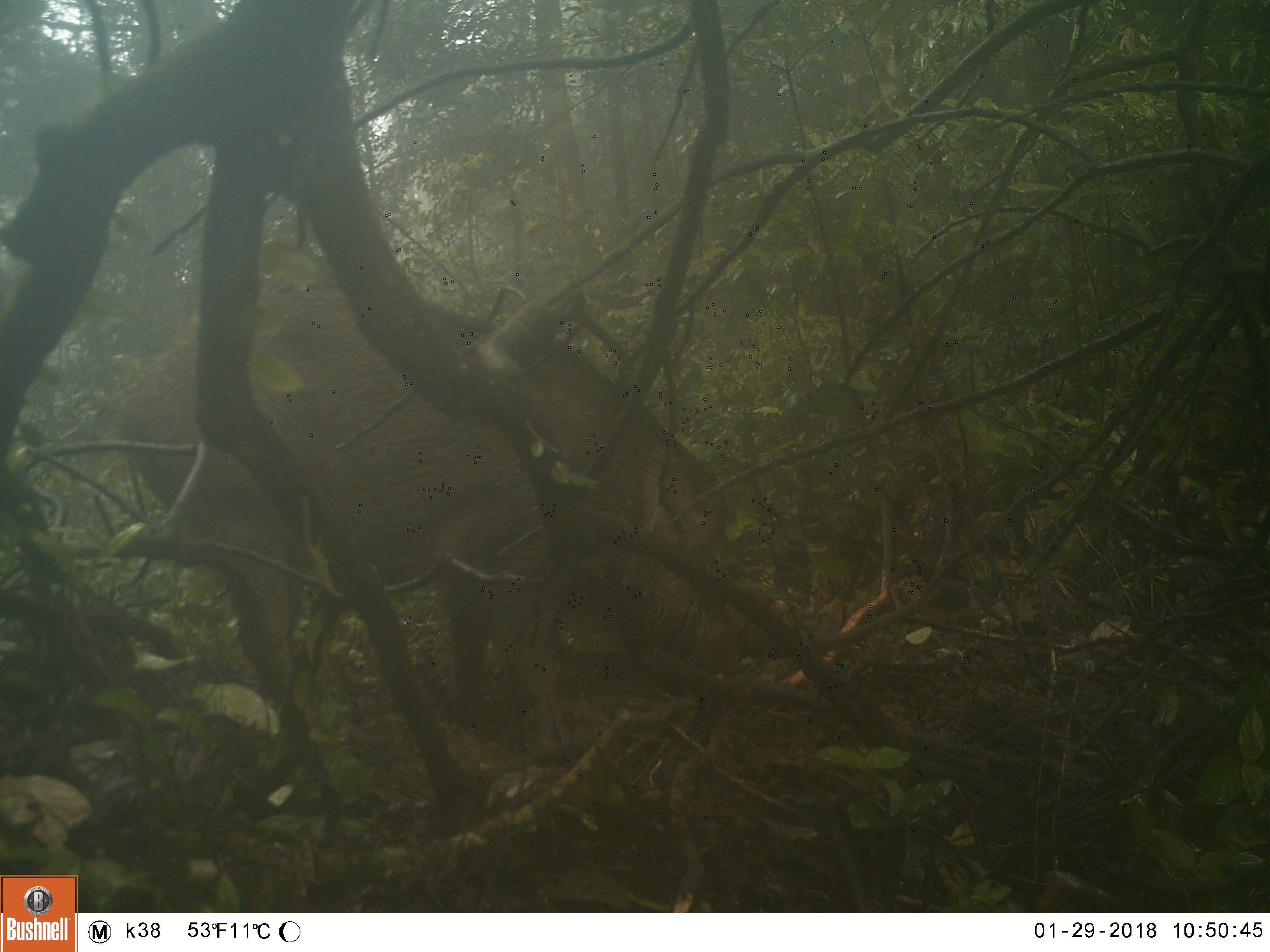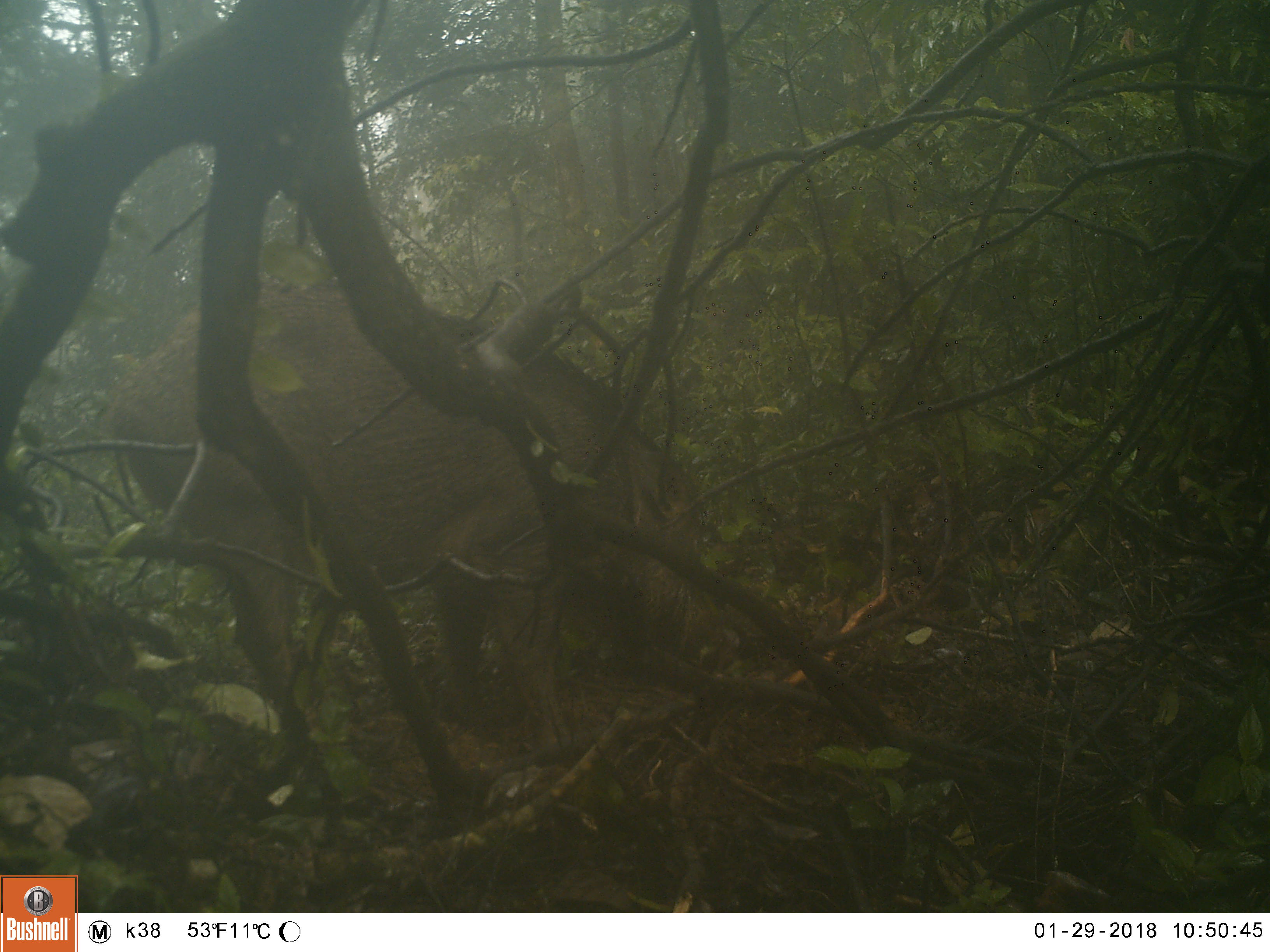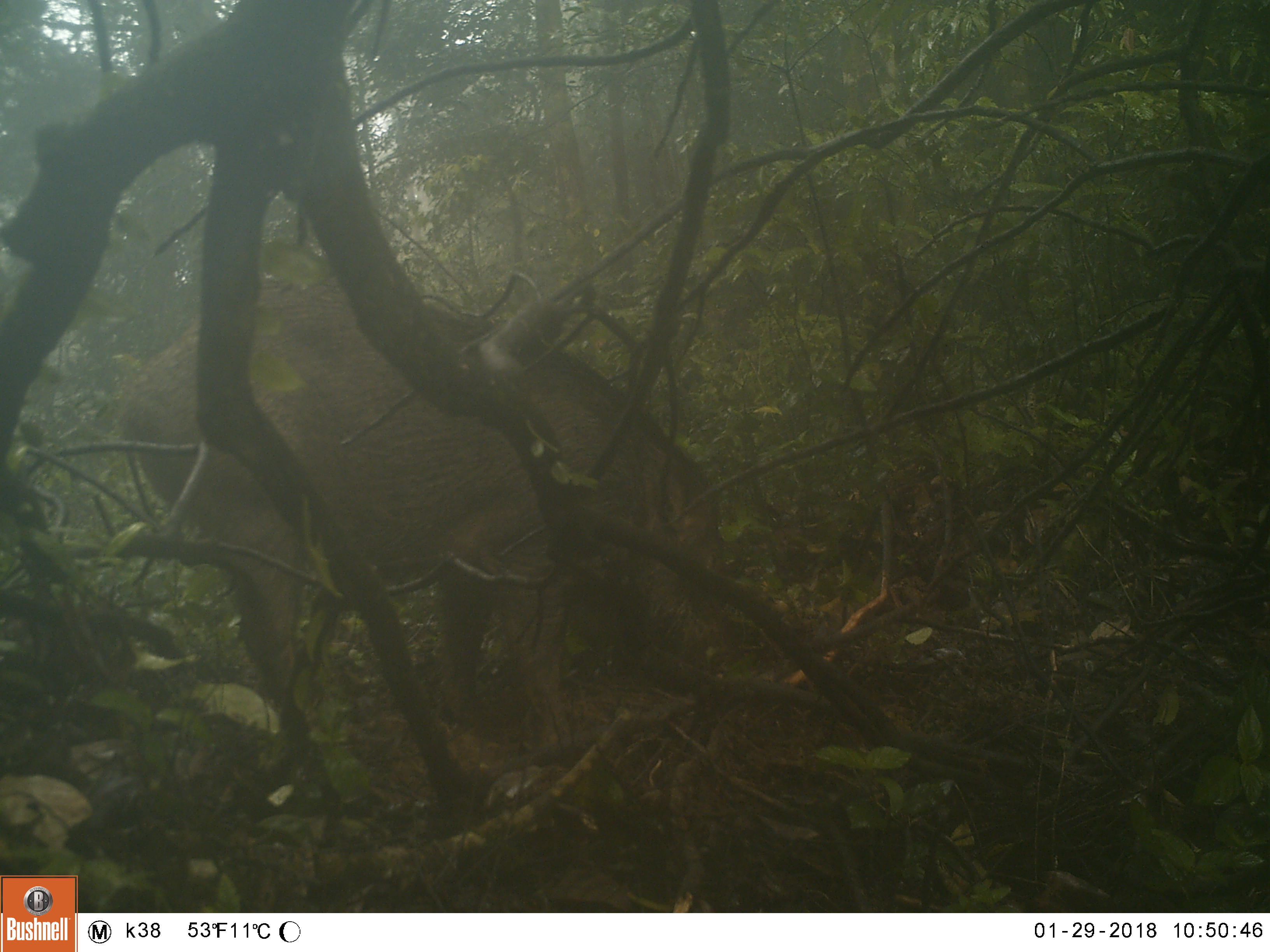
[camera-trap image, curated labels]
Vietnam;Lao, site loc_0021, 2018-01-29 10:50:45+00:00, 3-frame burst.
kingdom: Animalia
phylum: Chordata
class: Mammalia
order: Artiodactyla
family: Suidae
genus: Sus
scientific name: Sus scrofa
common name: eurasian wild pig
Eurasian wild pig (Sus scrofa). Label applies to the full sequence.